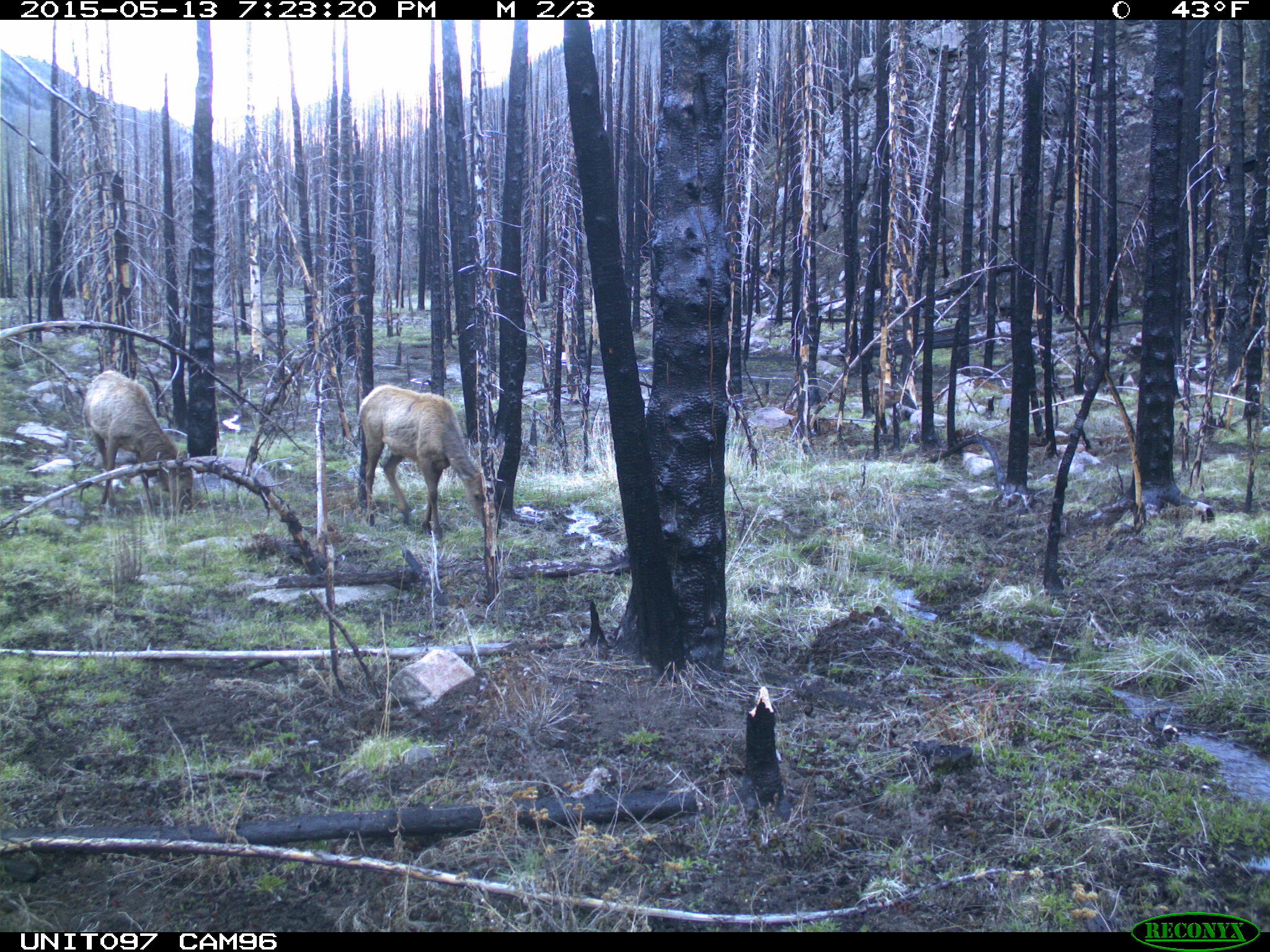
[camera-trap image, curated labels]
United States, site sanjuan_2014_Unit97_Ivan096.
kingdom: Animalia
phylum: Chordata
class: Mammalia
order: Artiodactyla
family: Cervidae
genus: Cervus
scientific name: Cervus elaphus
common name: red deer